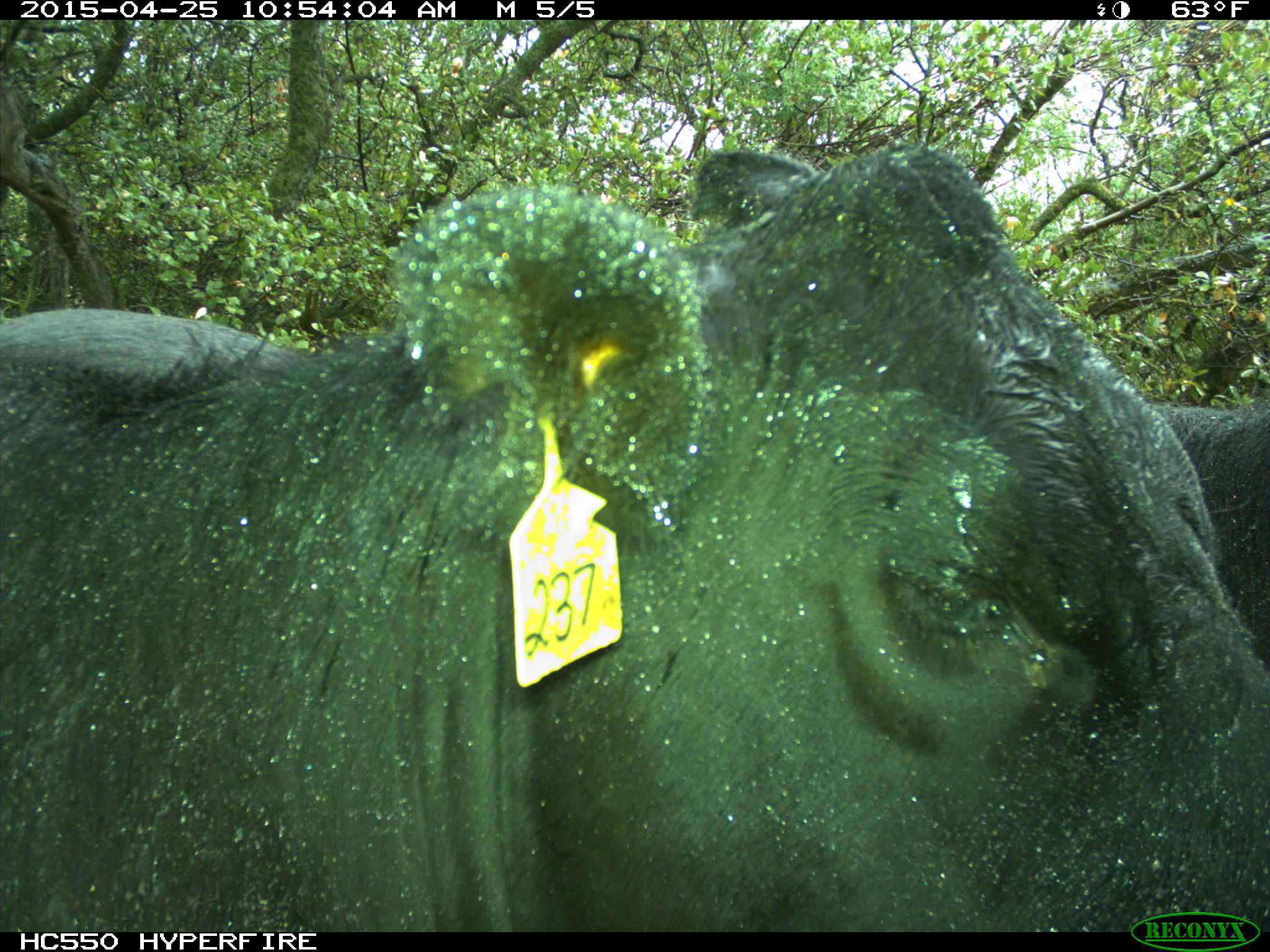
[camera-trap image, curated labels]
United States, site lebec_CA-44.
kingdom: Animalia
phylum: Chordata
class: Mammalia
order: Artiodactyla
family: Suidae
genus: Sus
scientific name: Sus scrofa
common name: wild boar